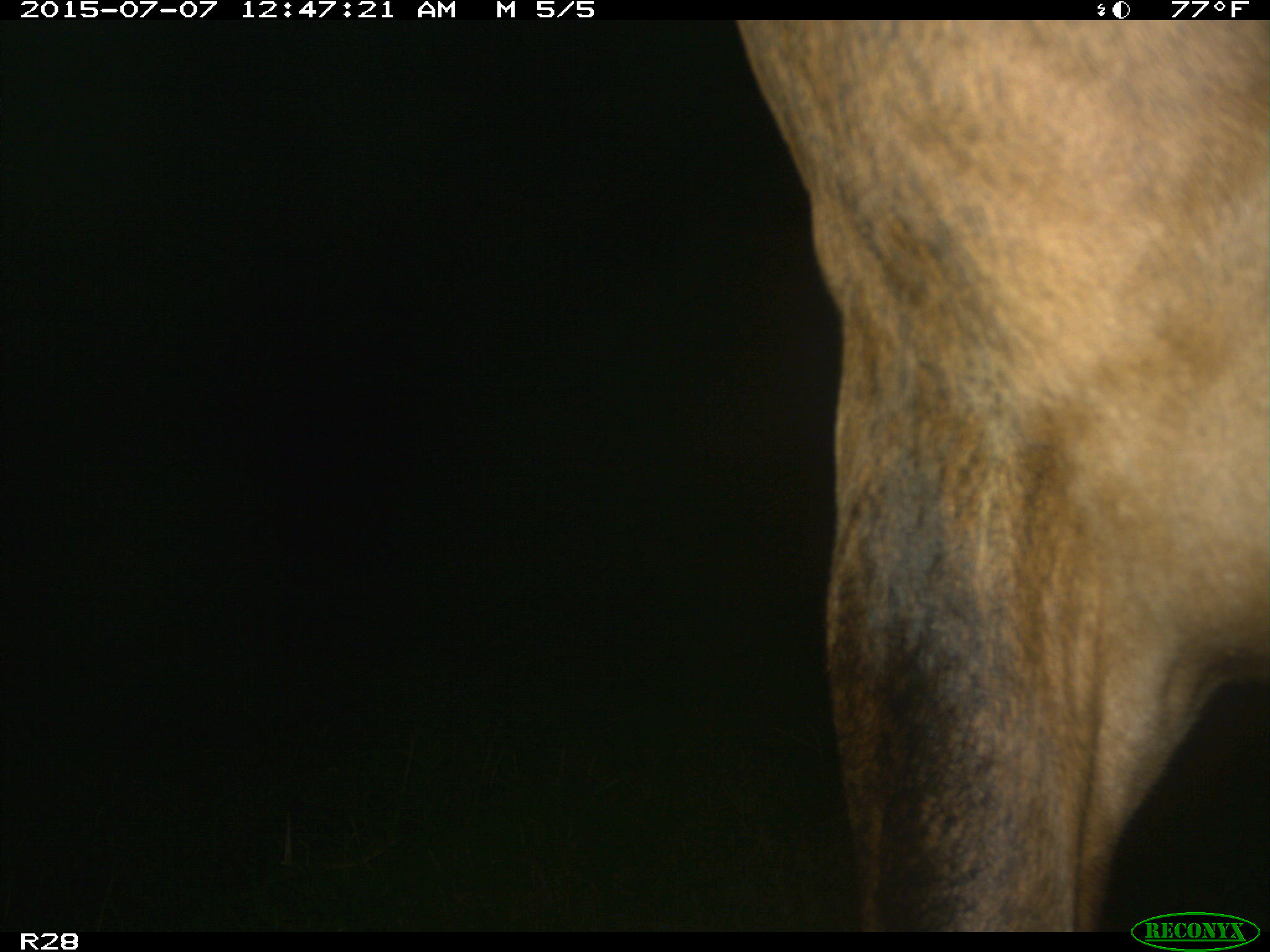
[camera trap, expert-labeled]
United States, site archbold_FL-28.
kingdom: Animalia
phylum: Chordata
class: Mammalia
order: Artiodactyla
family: Bovidae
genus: Bos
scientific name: Bos taurus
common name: domestic cow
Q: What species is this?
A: Bos taurus (domestic cow).